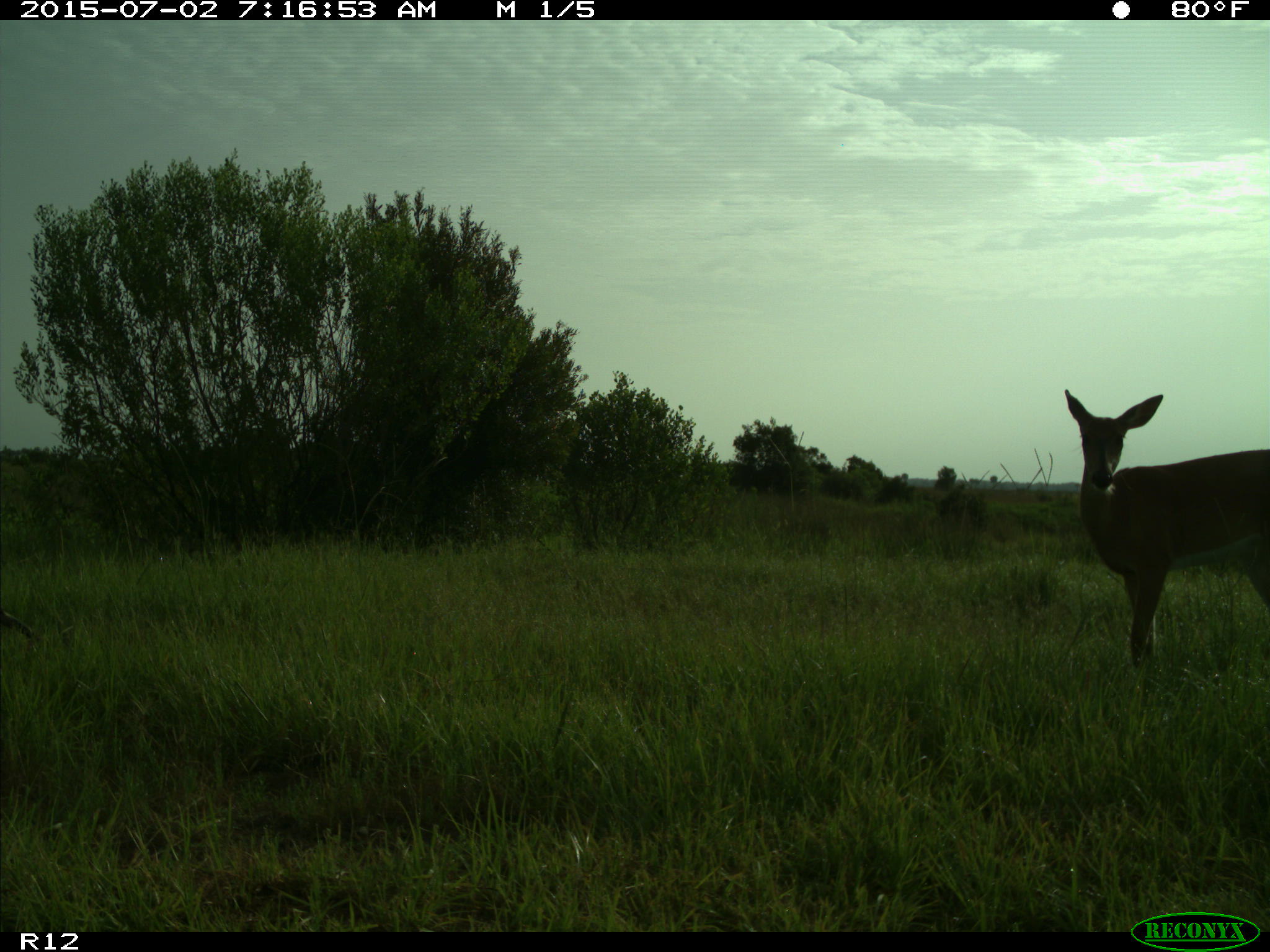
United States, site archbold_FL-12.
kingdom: Animalia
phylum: Chordata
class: Mammalia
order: Artiodactyla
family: Cervidae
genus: Odocoileus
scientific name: Odocoileus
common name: deer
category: unidentified deer